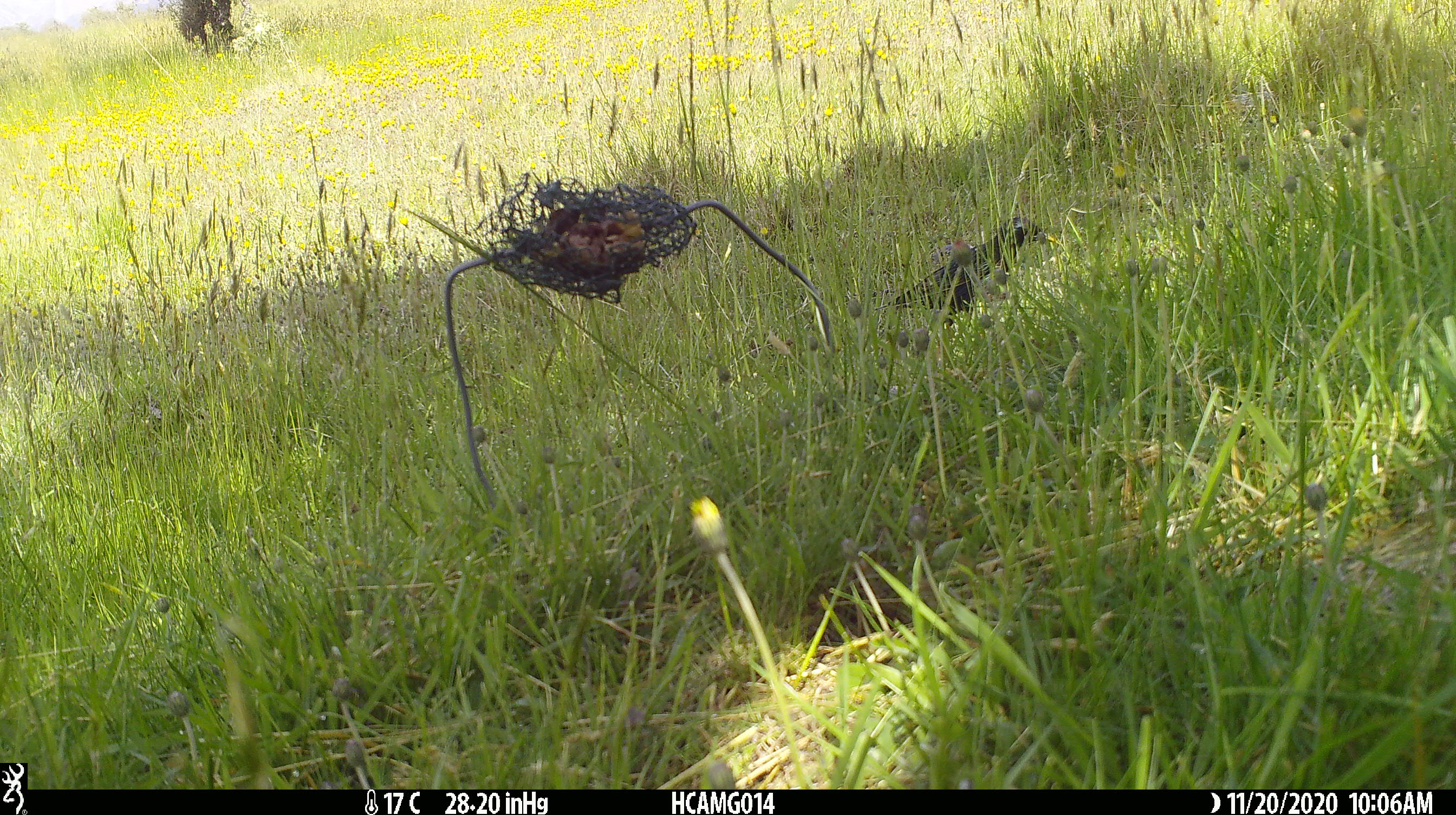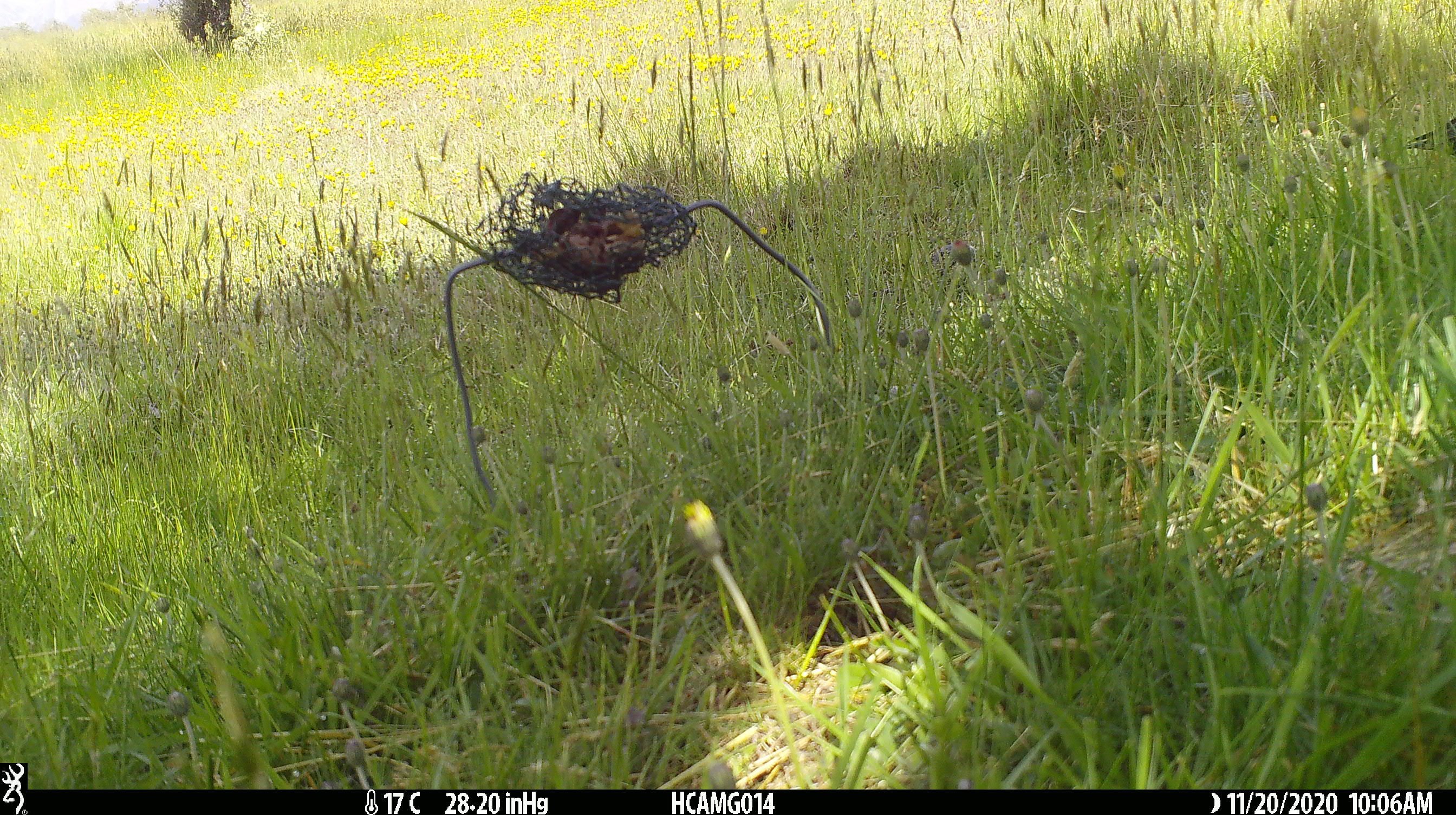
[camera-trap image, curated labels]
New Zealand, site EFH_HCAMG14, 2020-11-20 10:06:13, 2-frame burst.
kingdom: Animalia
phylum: Chordata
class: Aves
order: Passeriformes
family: Sturnidae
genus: Sturnus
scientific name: Sturnus vulgaris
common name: european starling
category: starling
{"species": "starling (european starling) (Sturnus vulgaris)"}